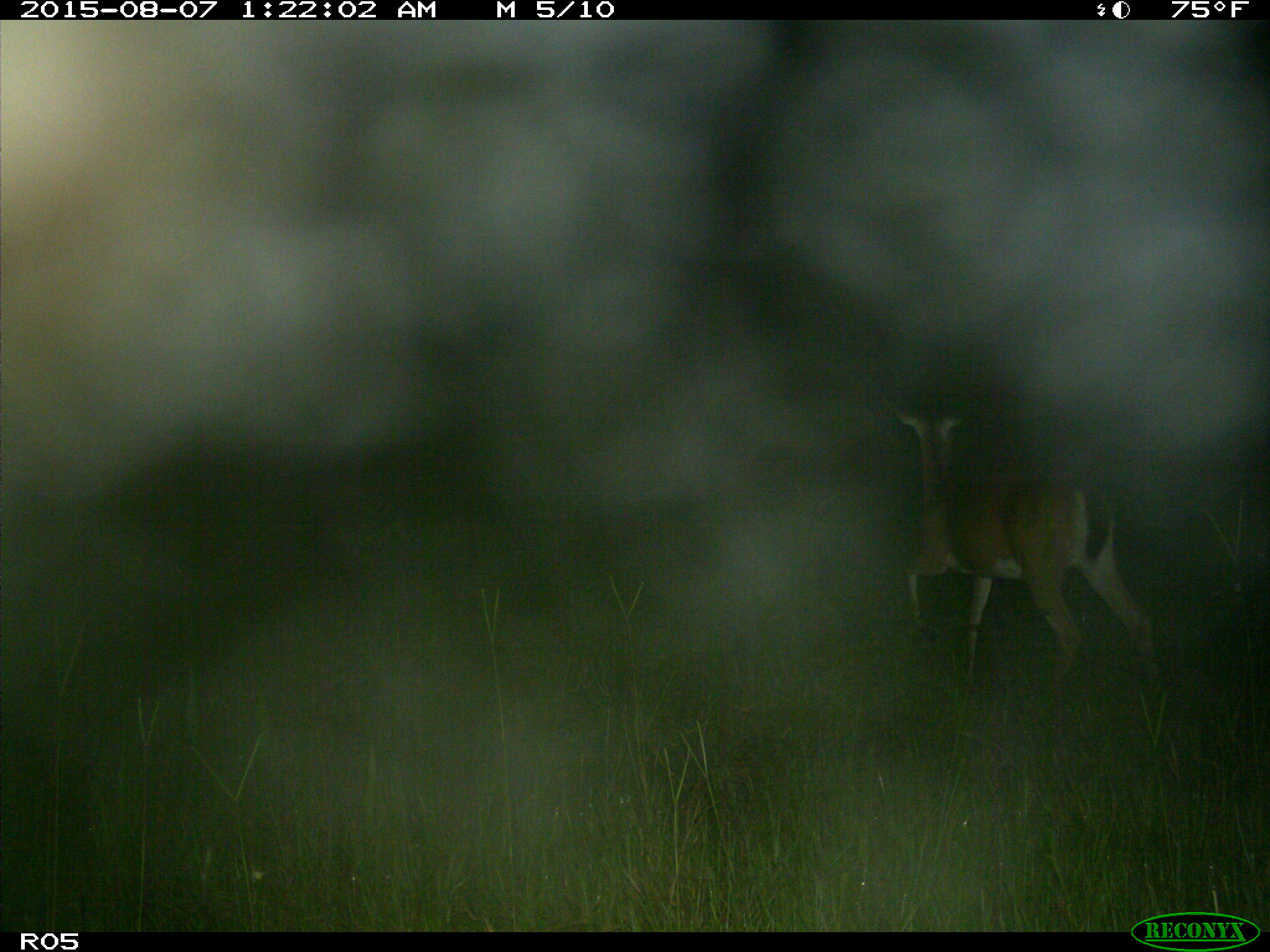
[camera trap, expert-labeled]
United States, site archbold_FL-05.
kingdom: Animalia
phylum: Chordata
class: Mammalia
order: Artiodactyla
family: Cervidae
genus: Odocoileus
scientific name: Odocoileus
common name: deer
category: unidentified deer